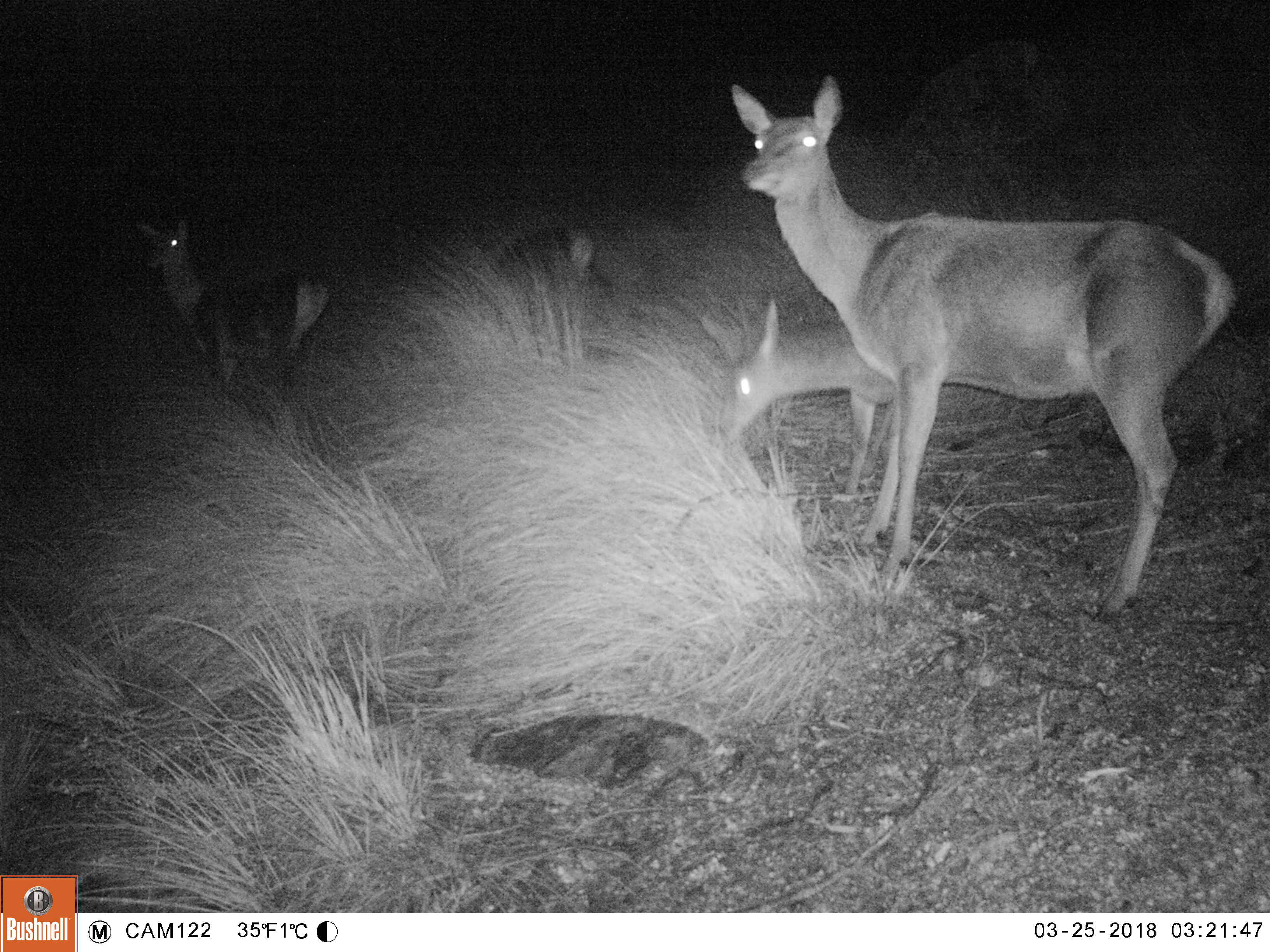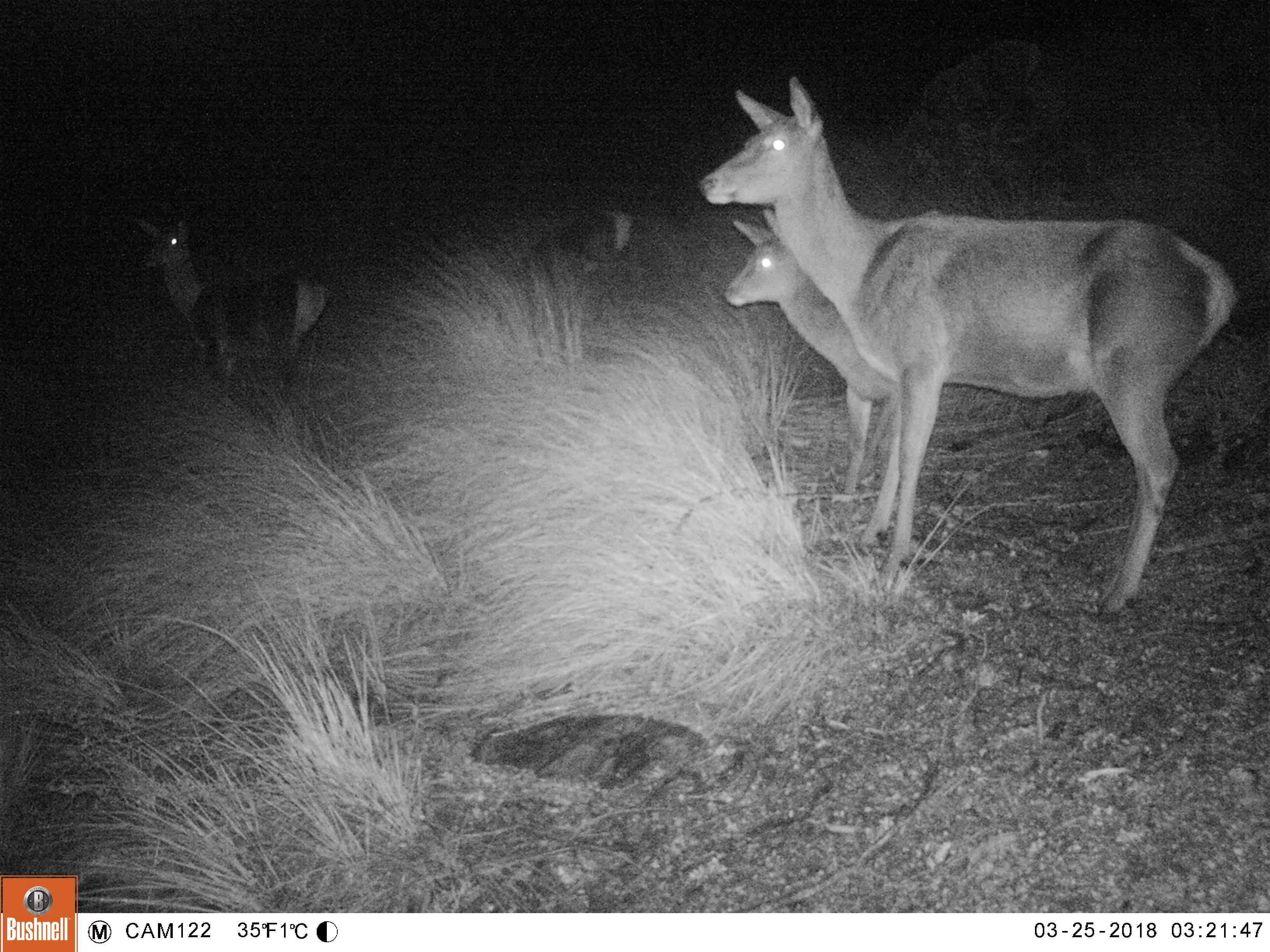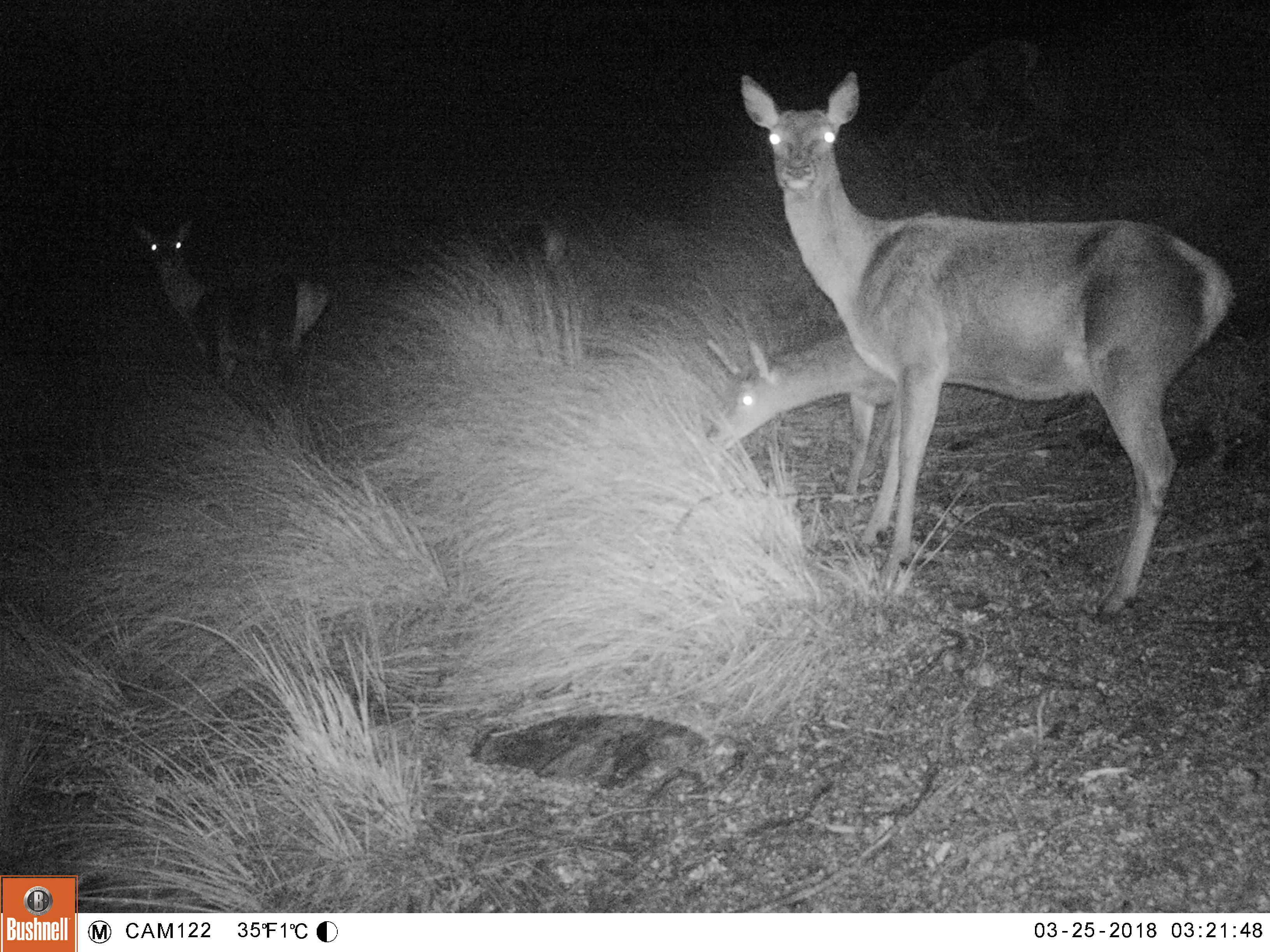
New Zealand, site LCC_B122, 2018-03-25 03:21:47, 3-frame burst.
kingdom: Animalia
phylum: Chordata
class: Mammalia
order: Artiodactyla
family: Cervidae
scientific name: Cervidae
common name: deer